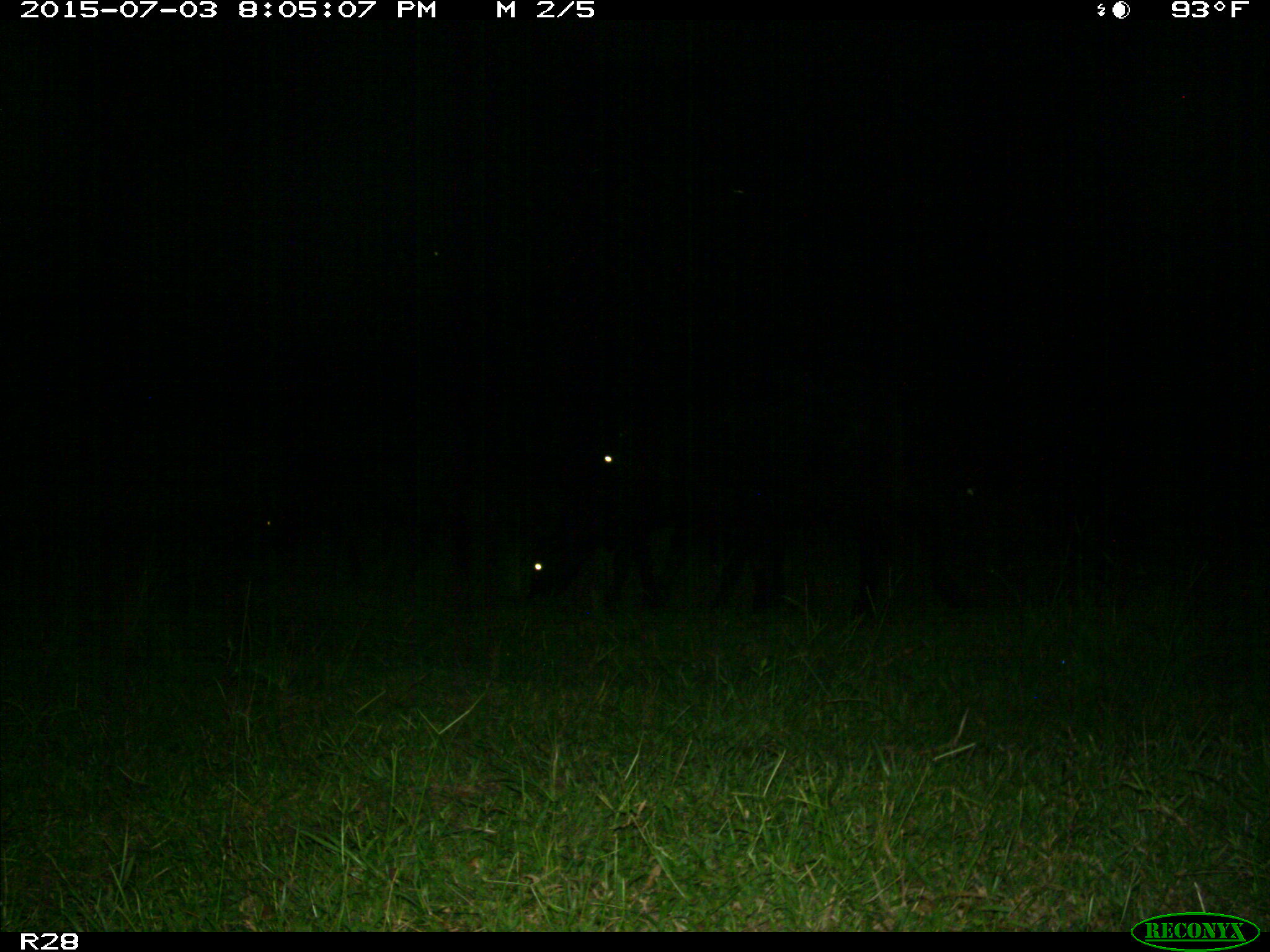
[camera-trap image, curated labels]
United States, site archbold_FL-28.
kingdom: Animalia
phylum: Chordata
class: Mammalia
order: Artiodactyla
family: Bovidae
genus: Bos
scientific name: Bos taurus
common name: domestic cow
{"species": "Bos taurus (domestic cow)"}